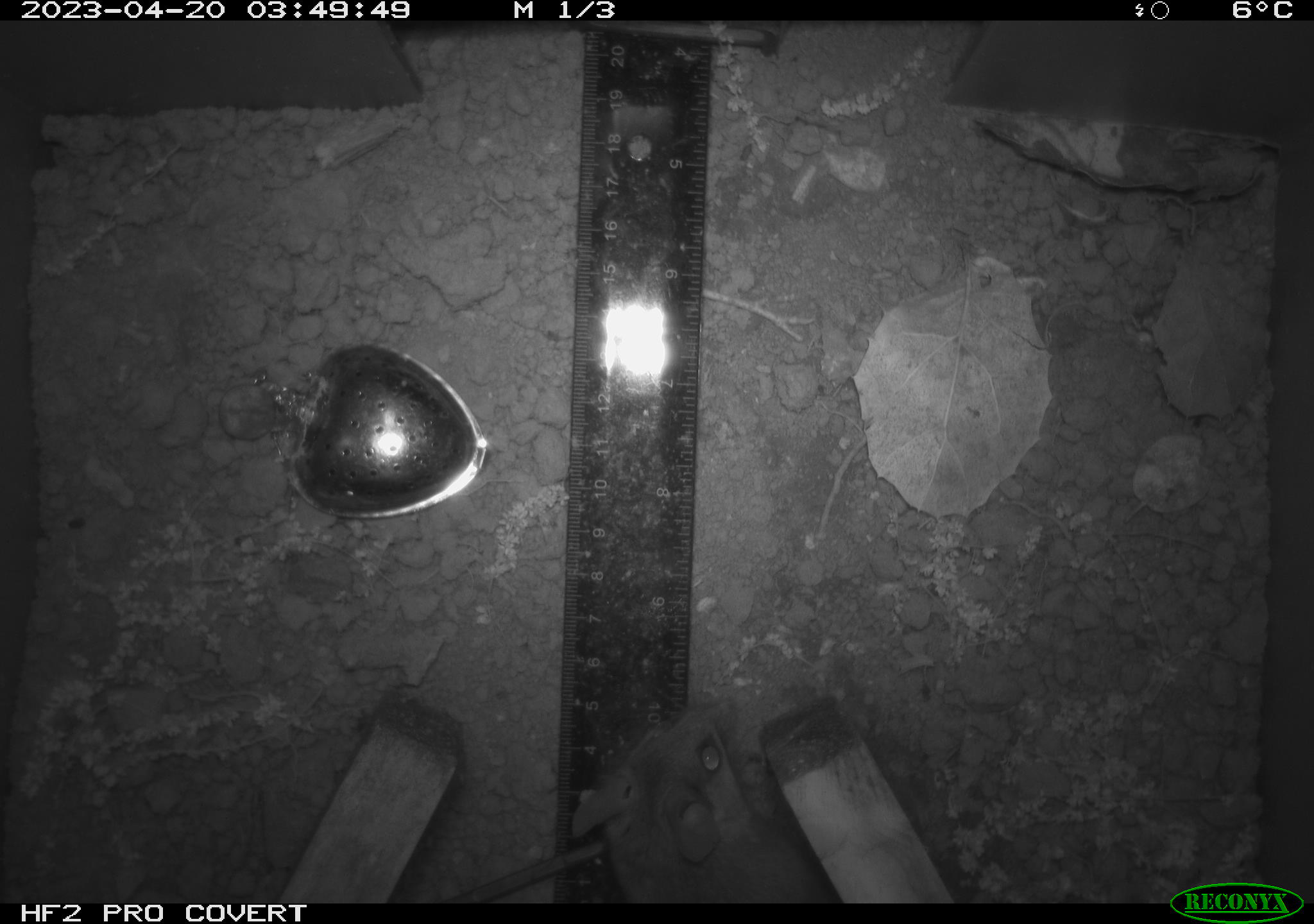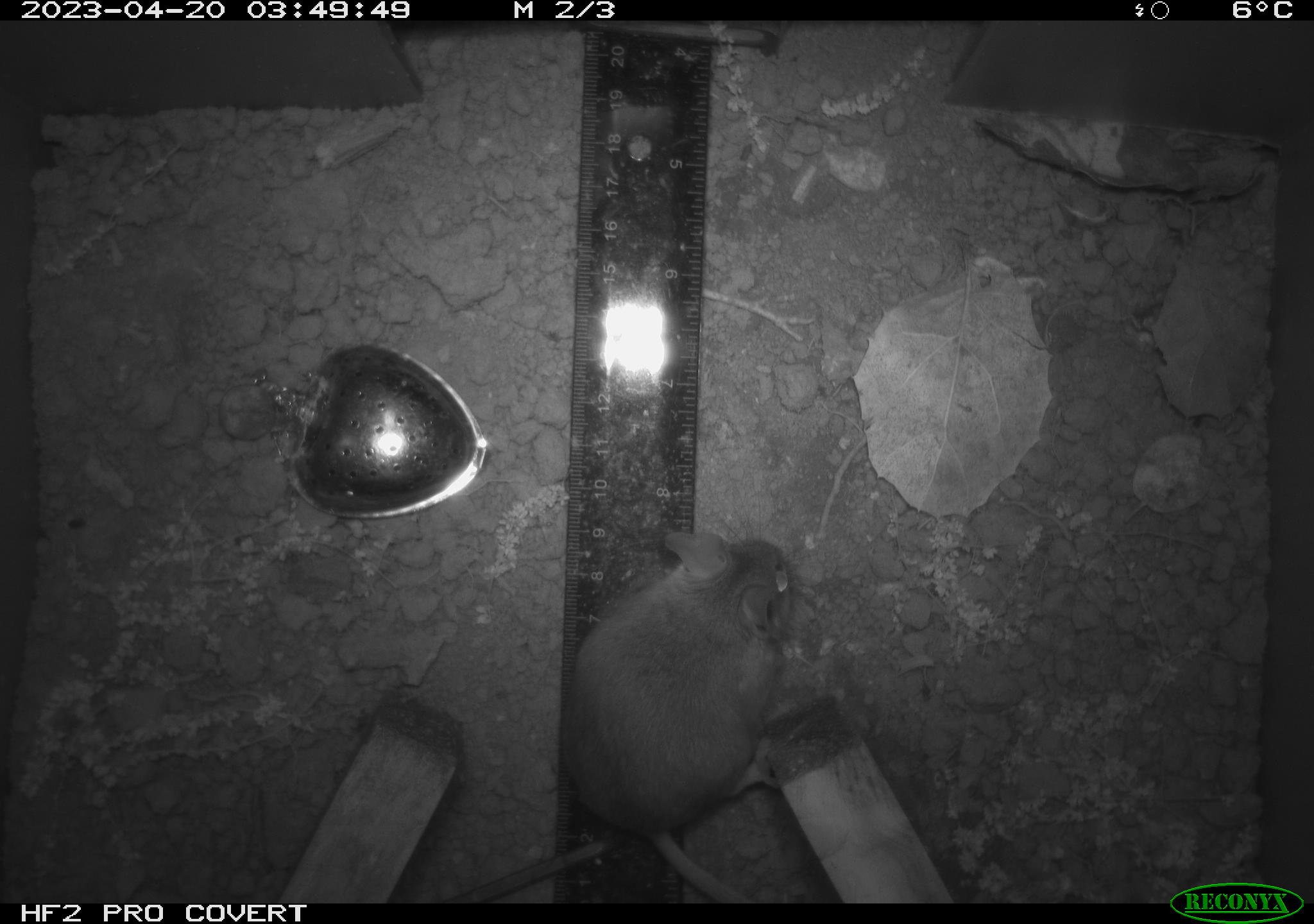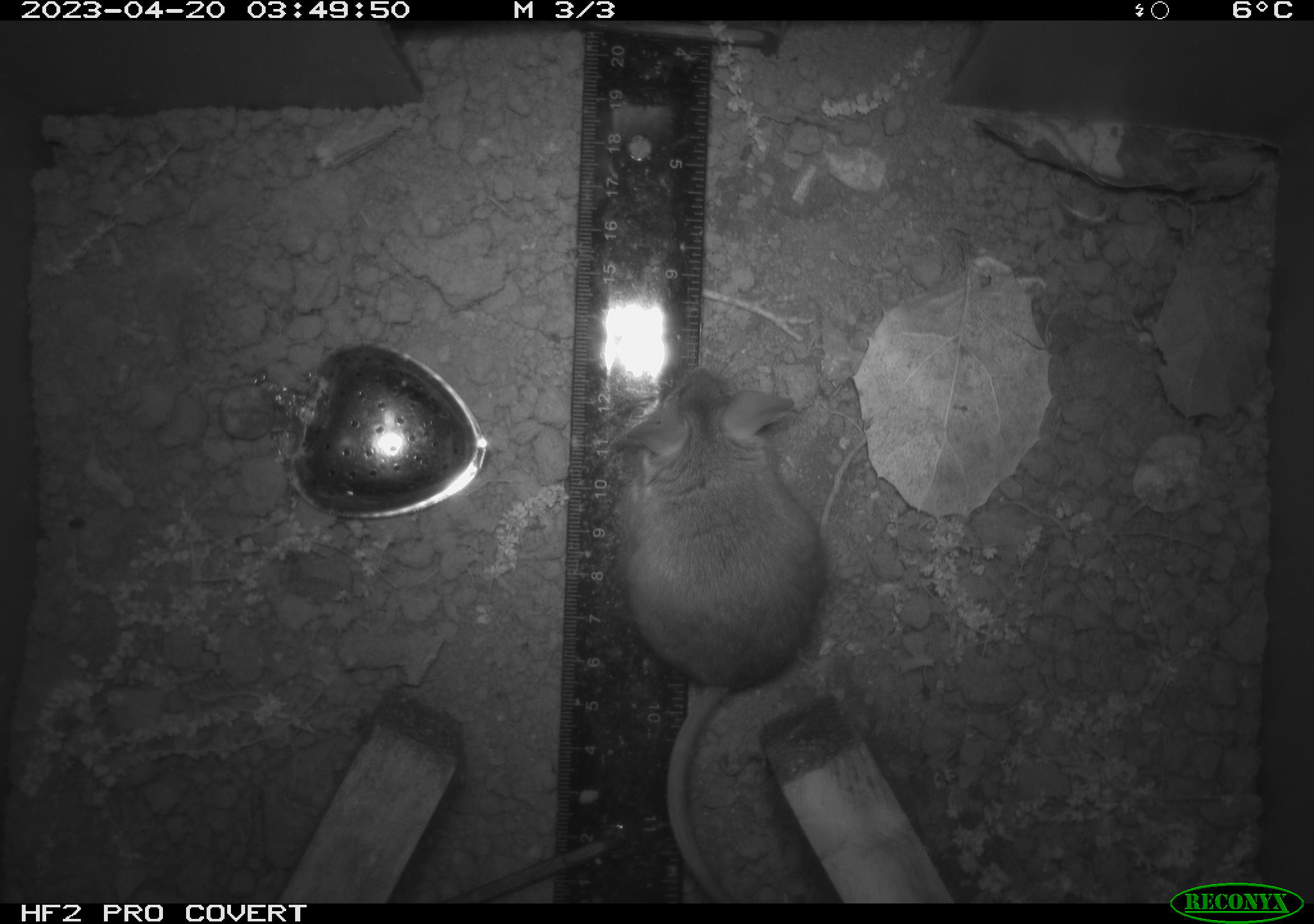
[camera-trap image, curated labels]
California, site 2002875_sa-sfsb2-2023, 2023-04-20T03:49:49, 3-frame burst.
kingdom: Animalia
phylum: Chordata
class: Mammalia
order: Rodentia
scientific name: Rodentia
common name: mouse species